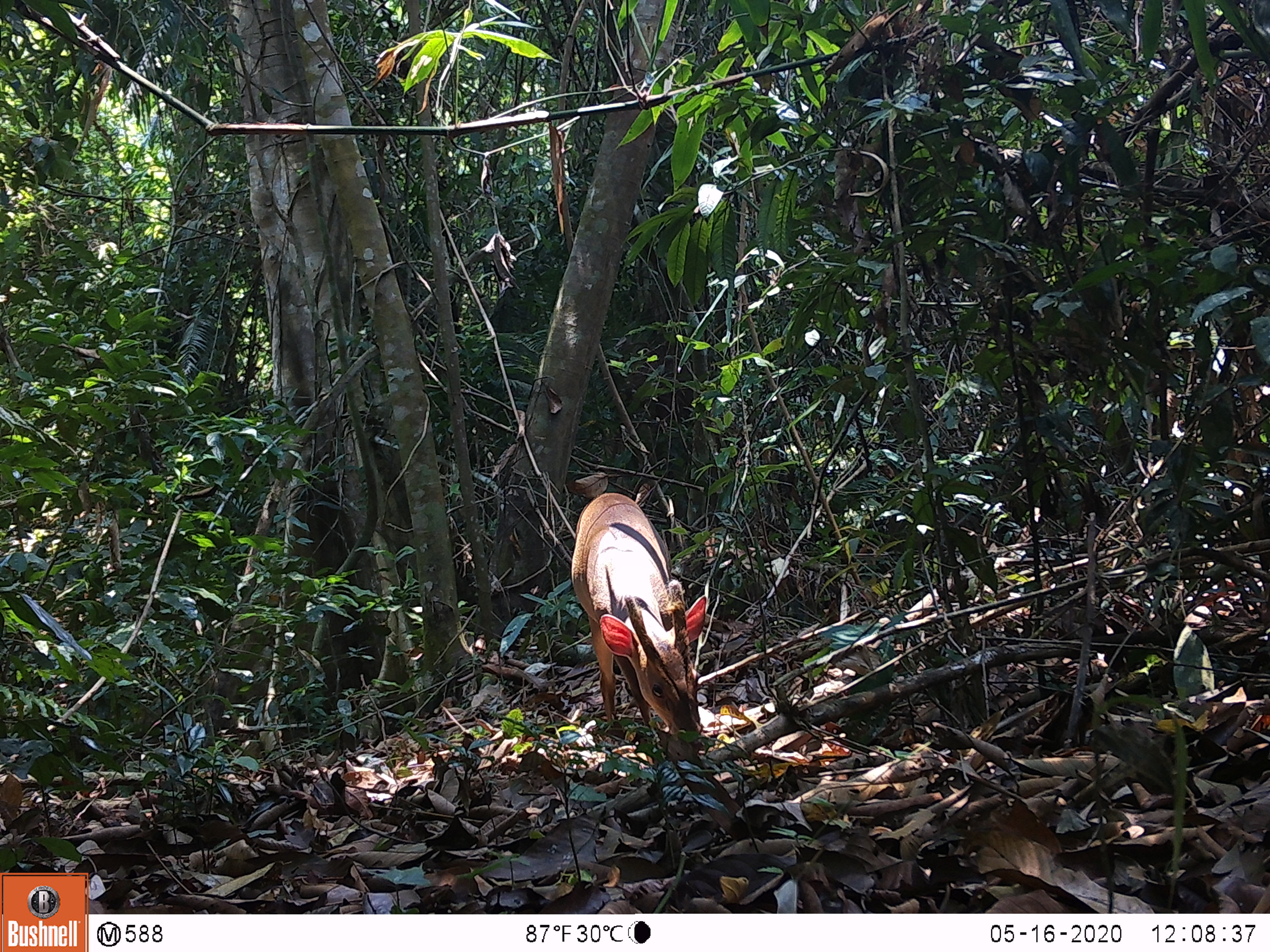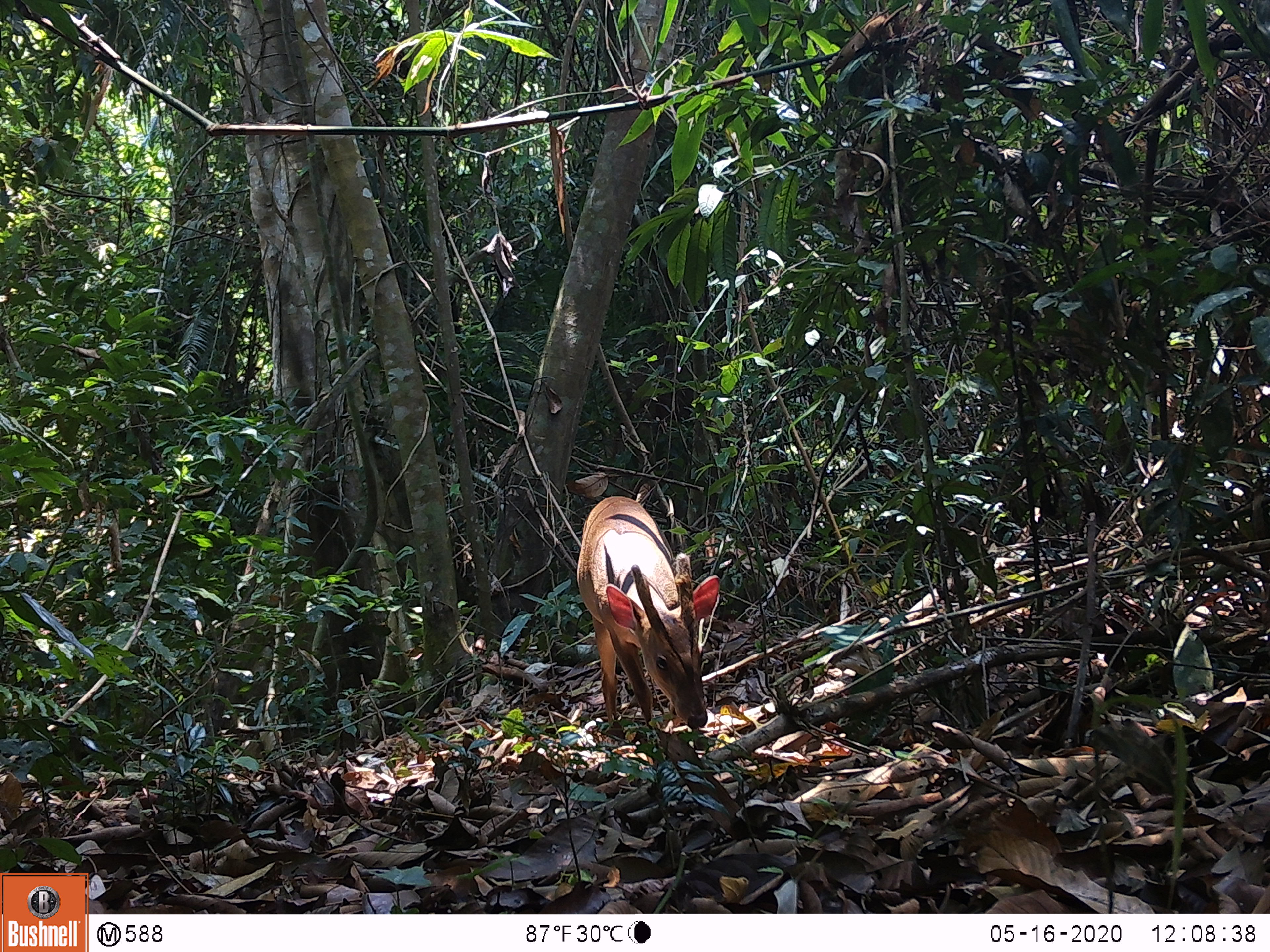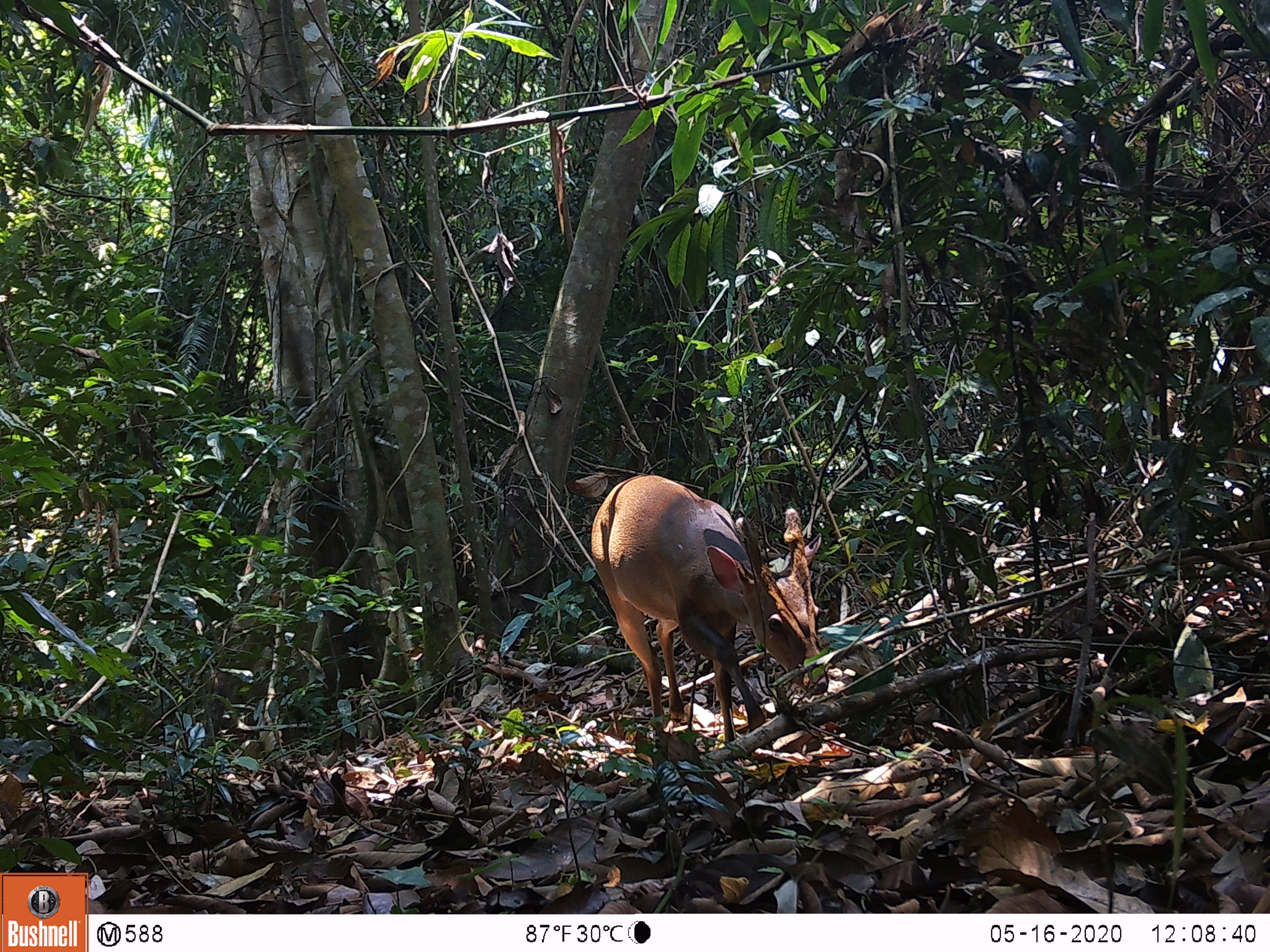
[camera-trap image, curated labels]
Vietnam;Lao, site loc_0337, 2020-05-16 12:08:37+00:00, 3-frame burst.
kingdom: Animalia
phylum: Chordata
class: Mammalia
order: Artiodactyla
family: Cervidae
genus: Muntiacus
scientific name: Muntiacus vuquangensis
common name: large-antlered muntjac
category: large antlered muntjac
Large antlered muntjac (large-antlered muntjac) (Muntiacus vuquangensis). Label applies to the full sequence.